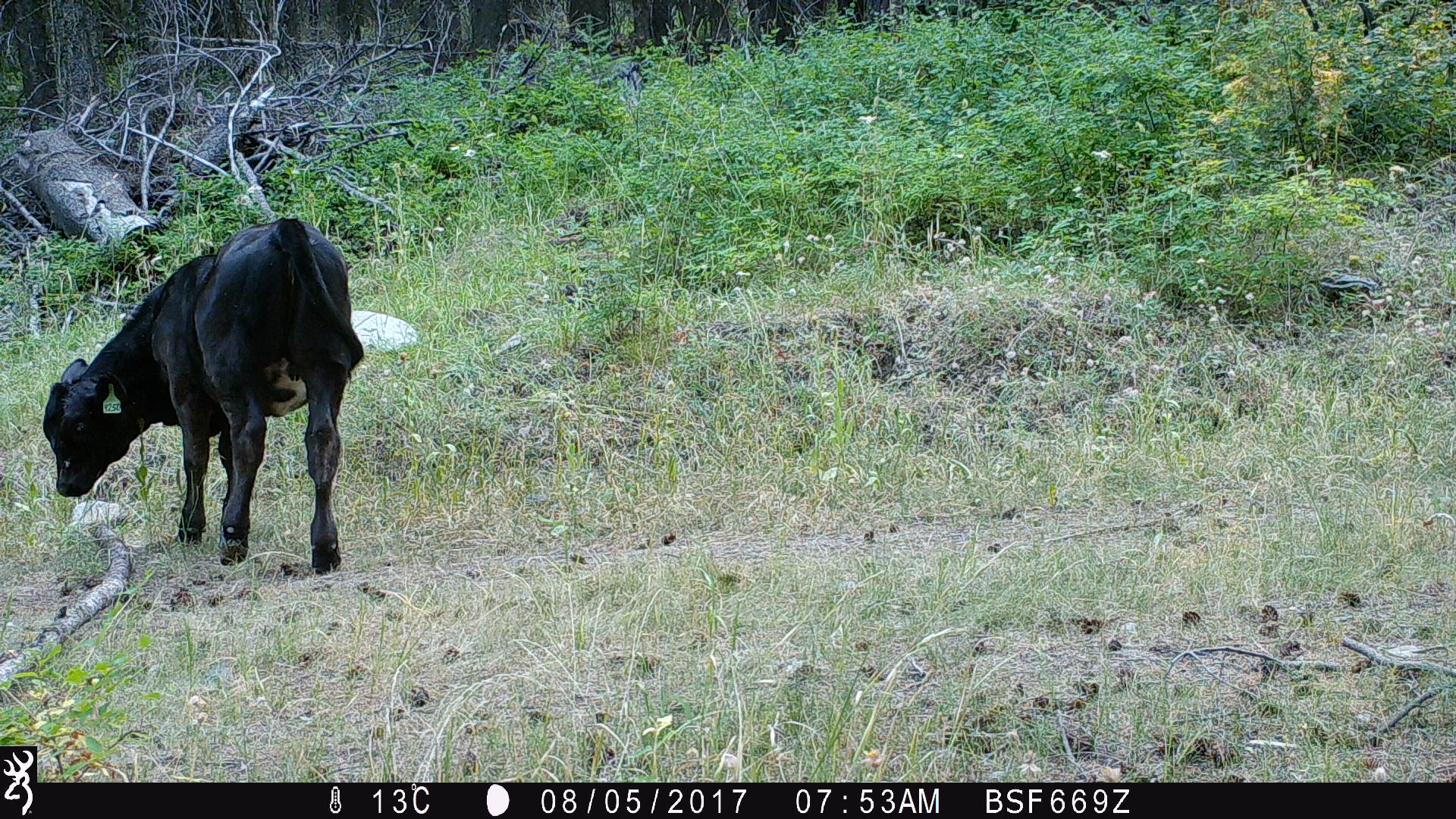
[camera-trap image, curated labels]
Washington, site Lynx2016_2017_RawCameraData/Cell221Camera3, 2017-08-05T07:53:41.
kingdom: Animalia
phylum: Chordata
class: Mammalia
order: Artiodactyla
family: Bovidae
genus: Bos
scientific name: Bos taurus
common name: domestic cattle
Domestic cattle (Bos taurus). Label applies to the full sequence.